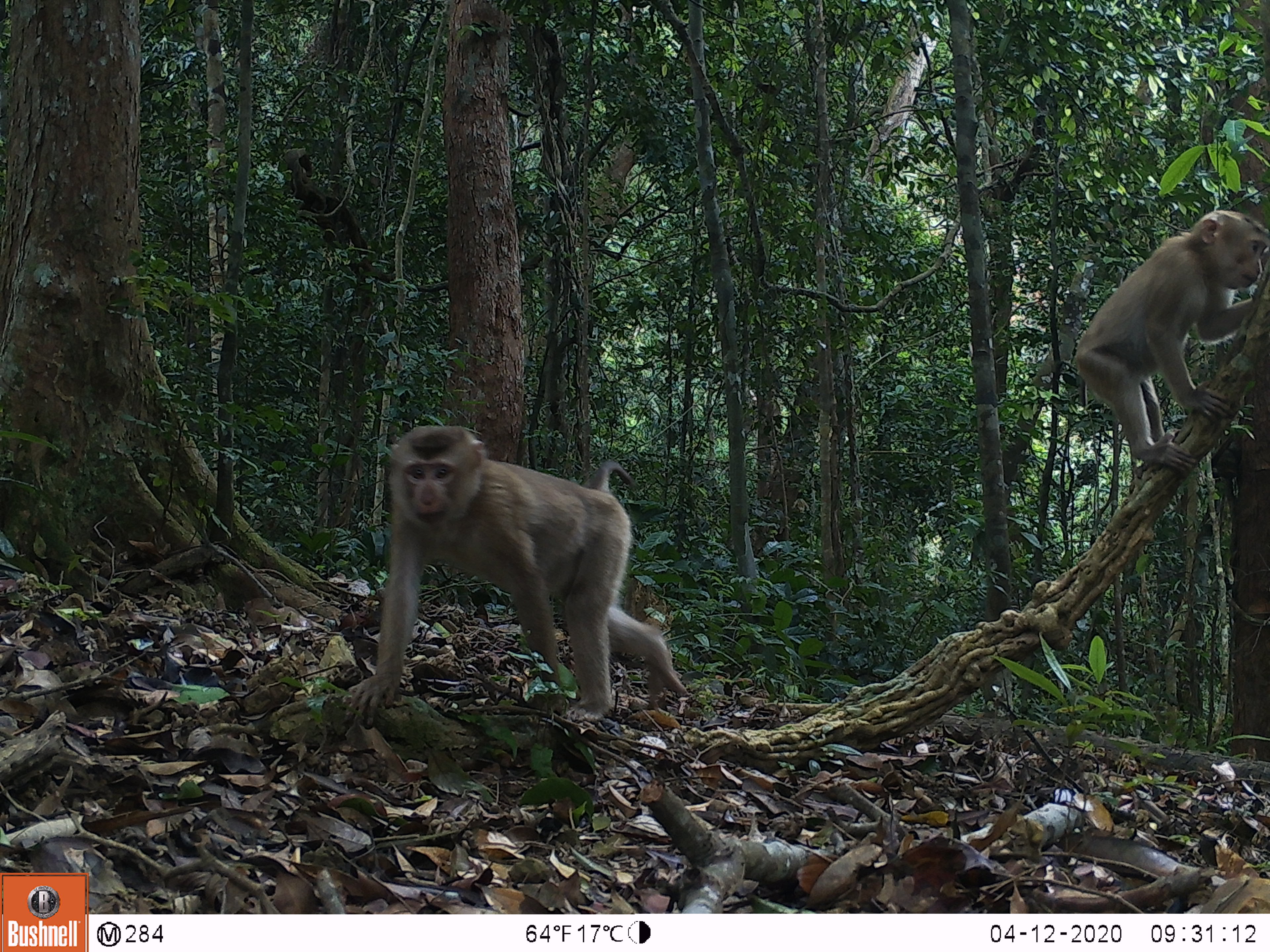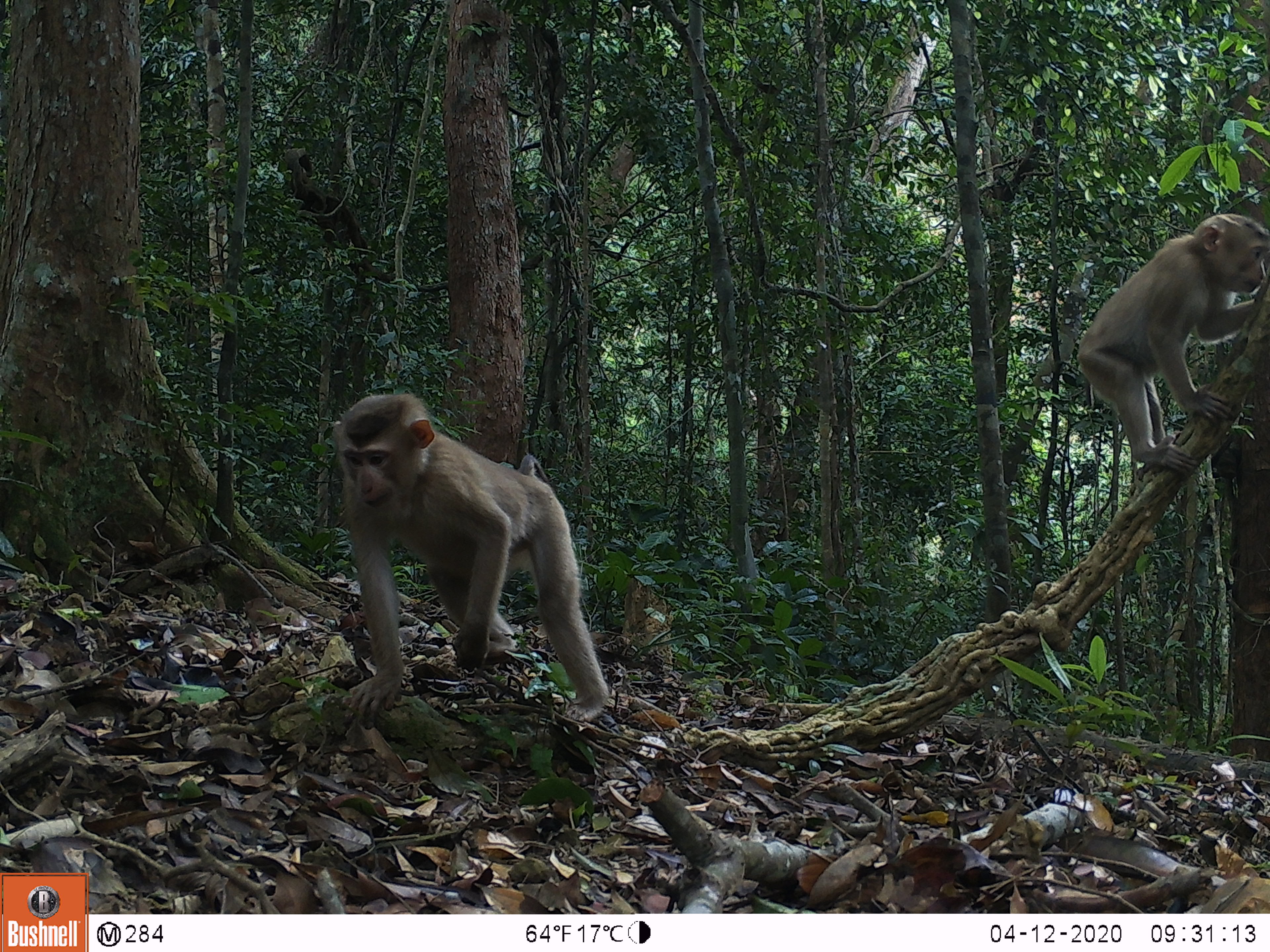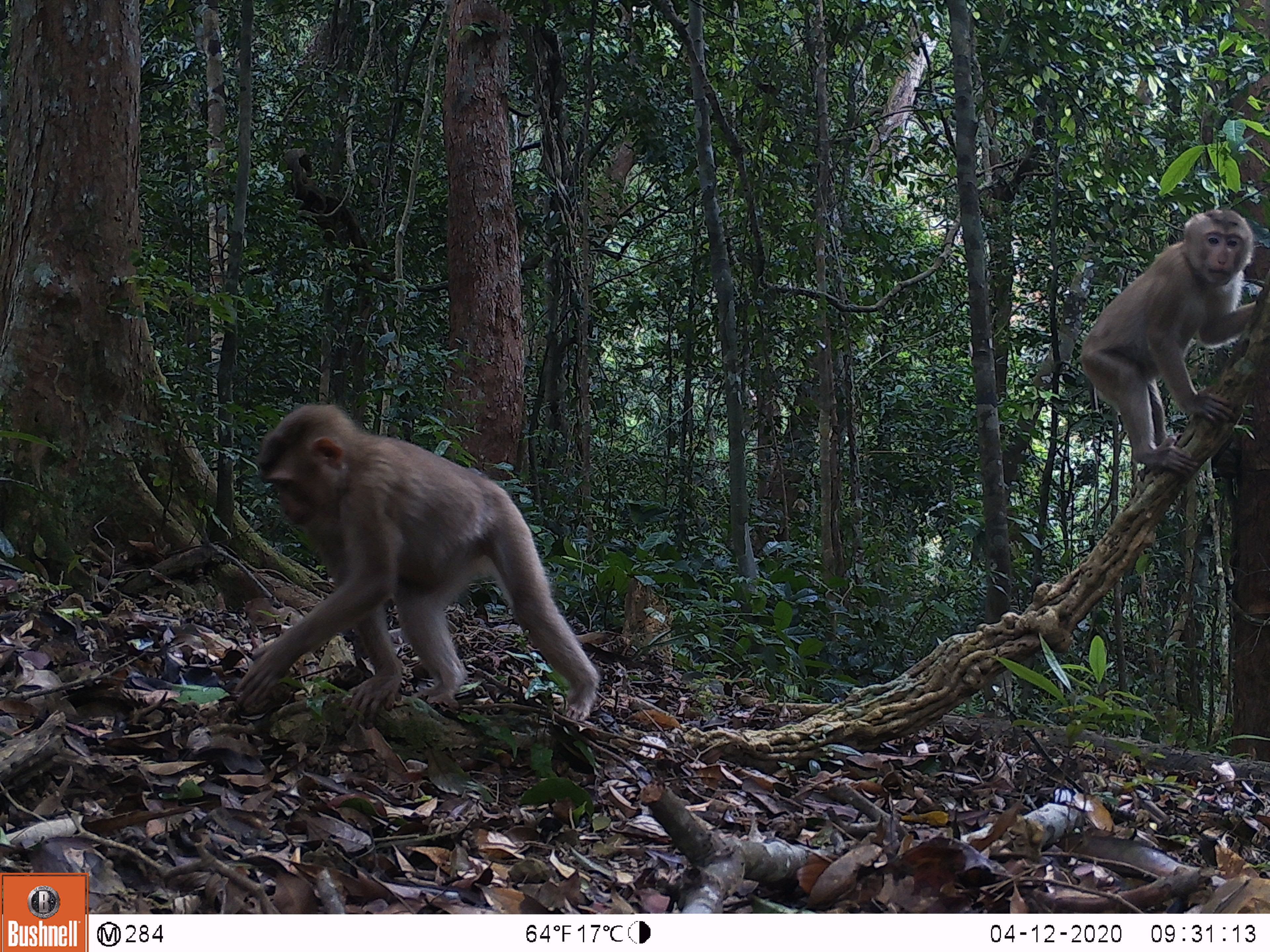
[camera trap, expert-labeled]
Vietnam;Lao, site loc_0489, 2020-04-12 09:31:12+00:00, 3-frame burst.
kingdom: Animalia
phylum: Chordata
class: Mammalia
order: Primates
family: Cercopithecidae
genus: Macaca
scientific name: Macaca nemestrina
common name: pig-tailed macaque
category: pig tailed macaque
Pig tailed macaque (pig-tailed macaque) (Macaca nemestrina). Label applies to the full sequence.